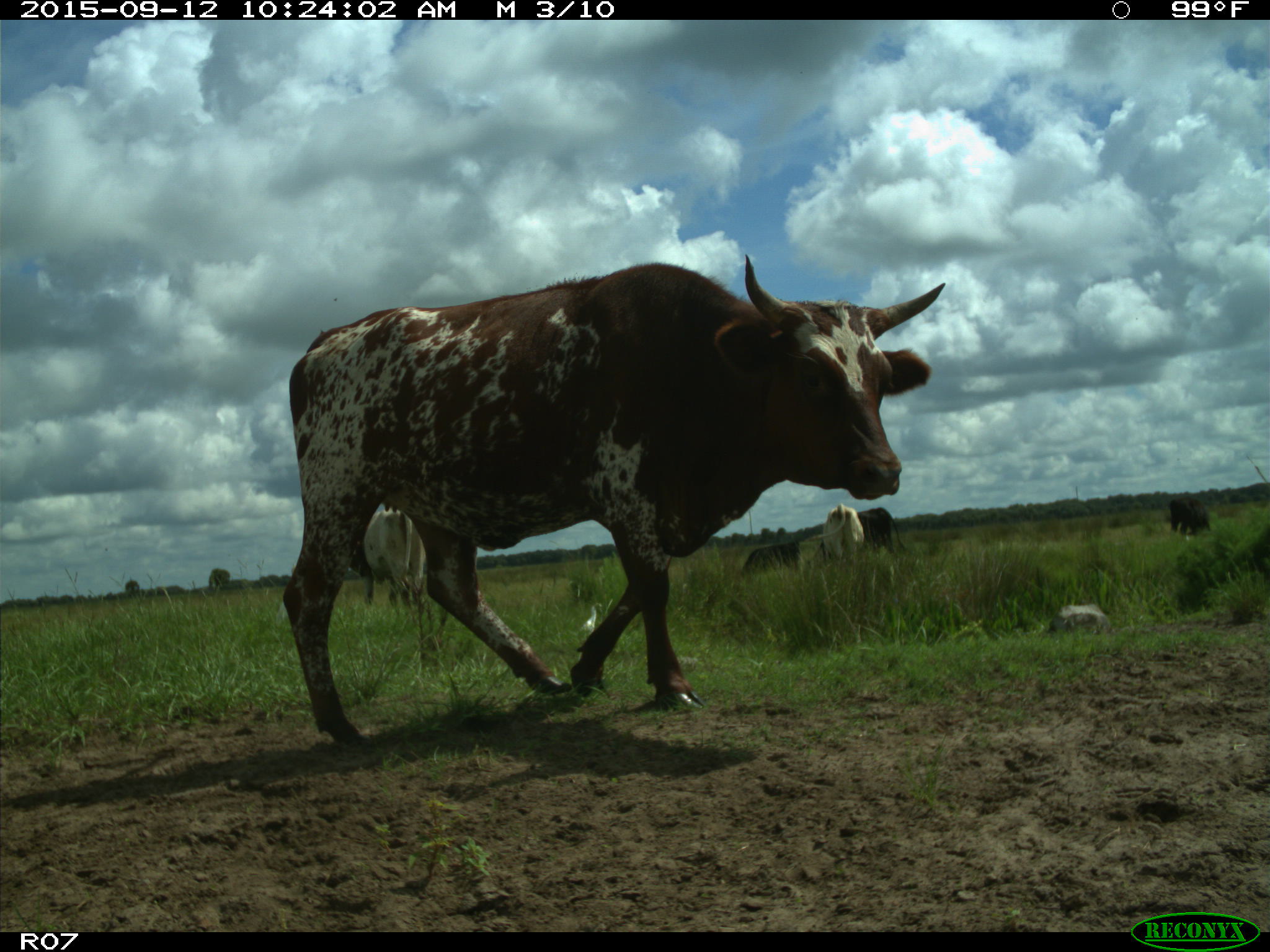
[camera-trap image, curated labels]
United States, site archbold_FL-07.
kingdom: Animalia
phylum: Chordata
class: Mammalia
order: Artiodactyla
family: Bovidae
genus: Bos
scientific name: Bos taurus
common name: domestic cow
Bos taurus (domestic cow).